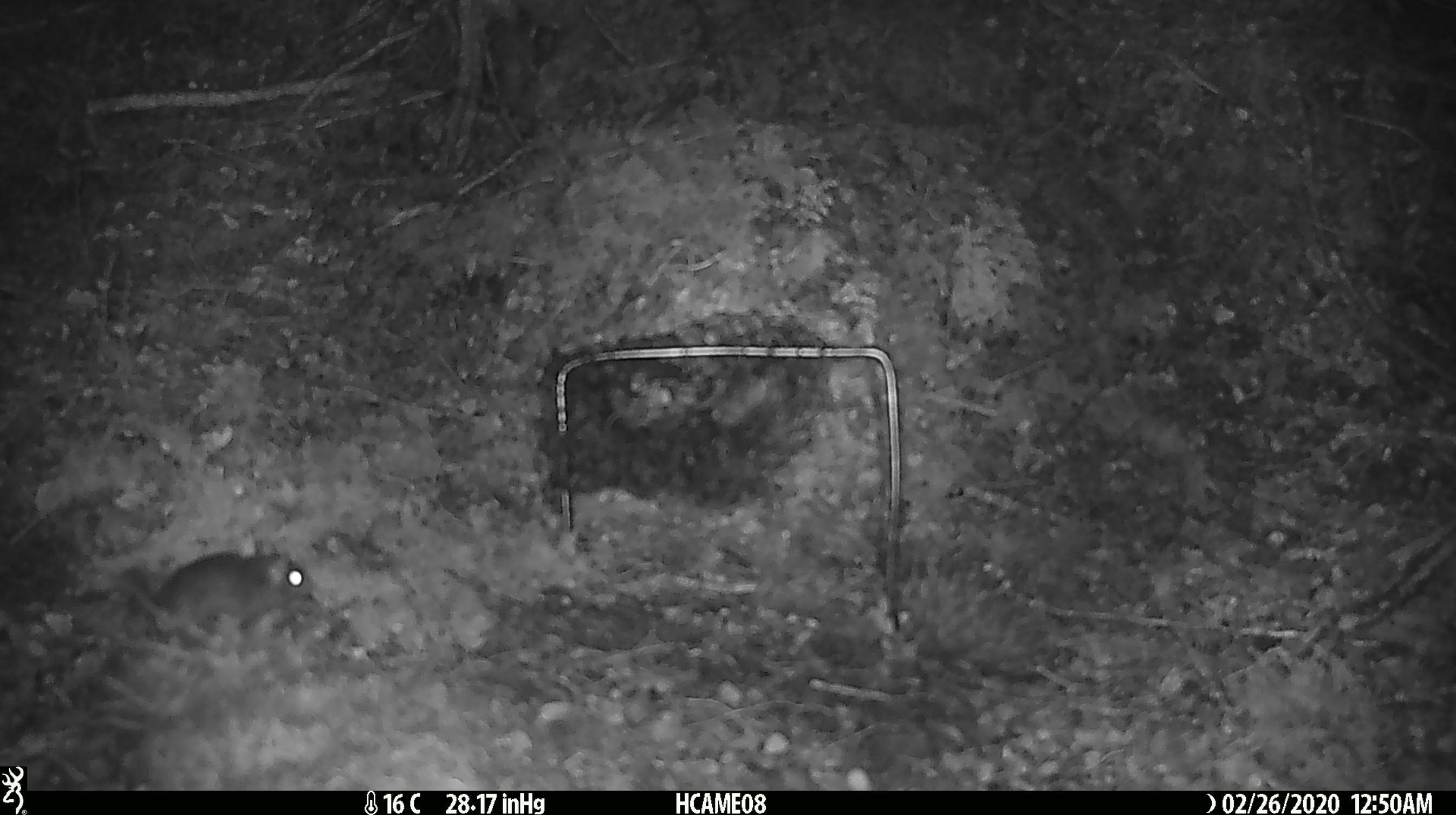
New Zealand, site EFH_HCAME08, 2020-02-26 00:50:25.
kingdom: Animalia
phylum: Chordata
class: Mammalia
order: Rodentia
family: Muridae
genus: Mus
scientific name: Mus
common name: mouse